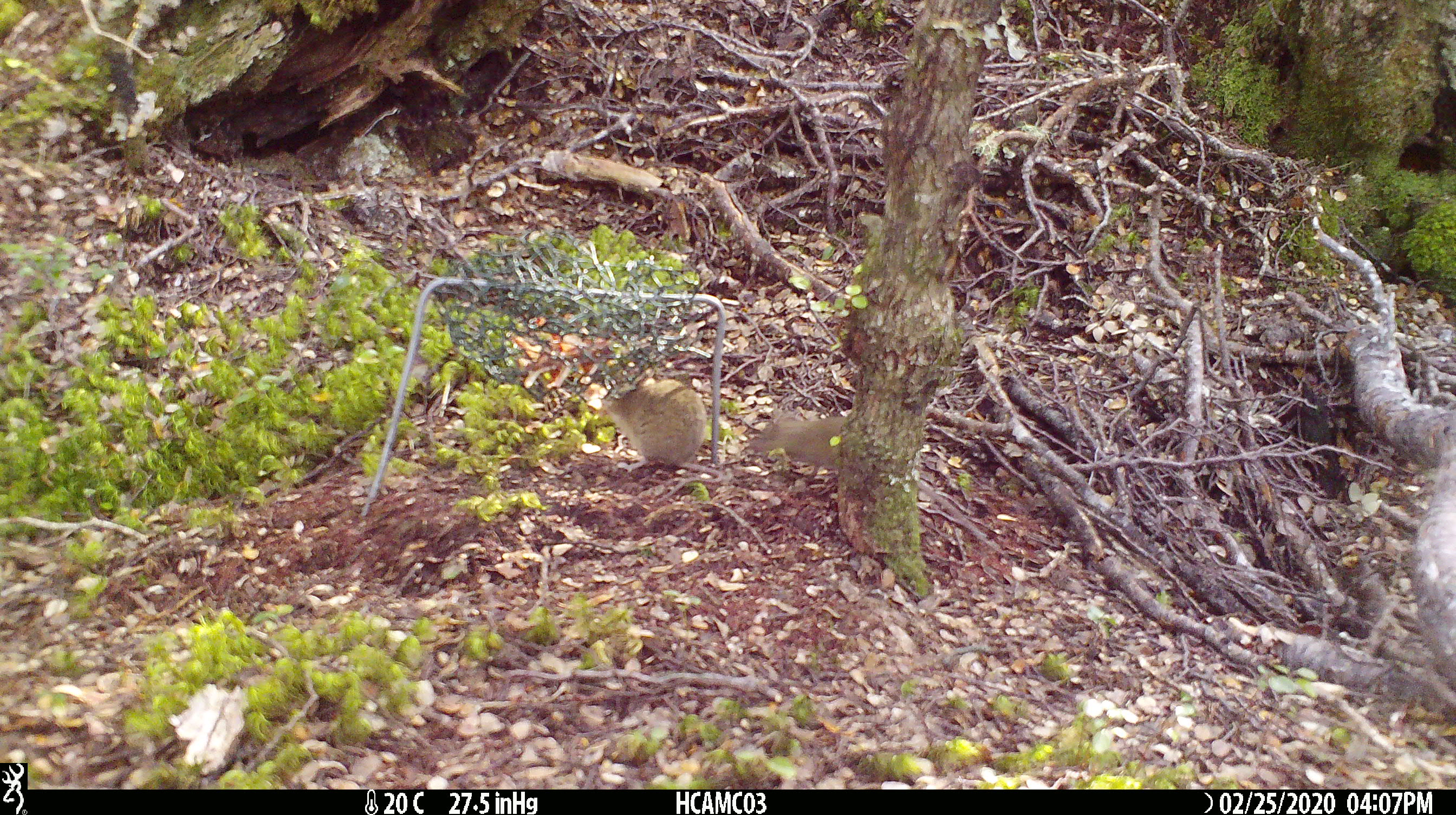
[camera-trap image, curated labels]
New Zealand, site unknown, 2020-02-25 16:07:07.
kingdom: Animalia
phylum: Chordata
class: Mammalia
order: Rodentia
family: Muridae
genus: Mus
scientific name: Mus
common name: mouse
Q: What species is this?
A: Mouse (Mus).